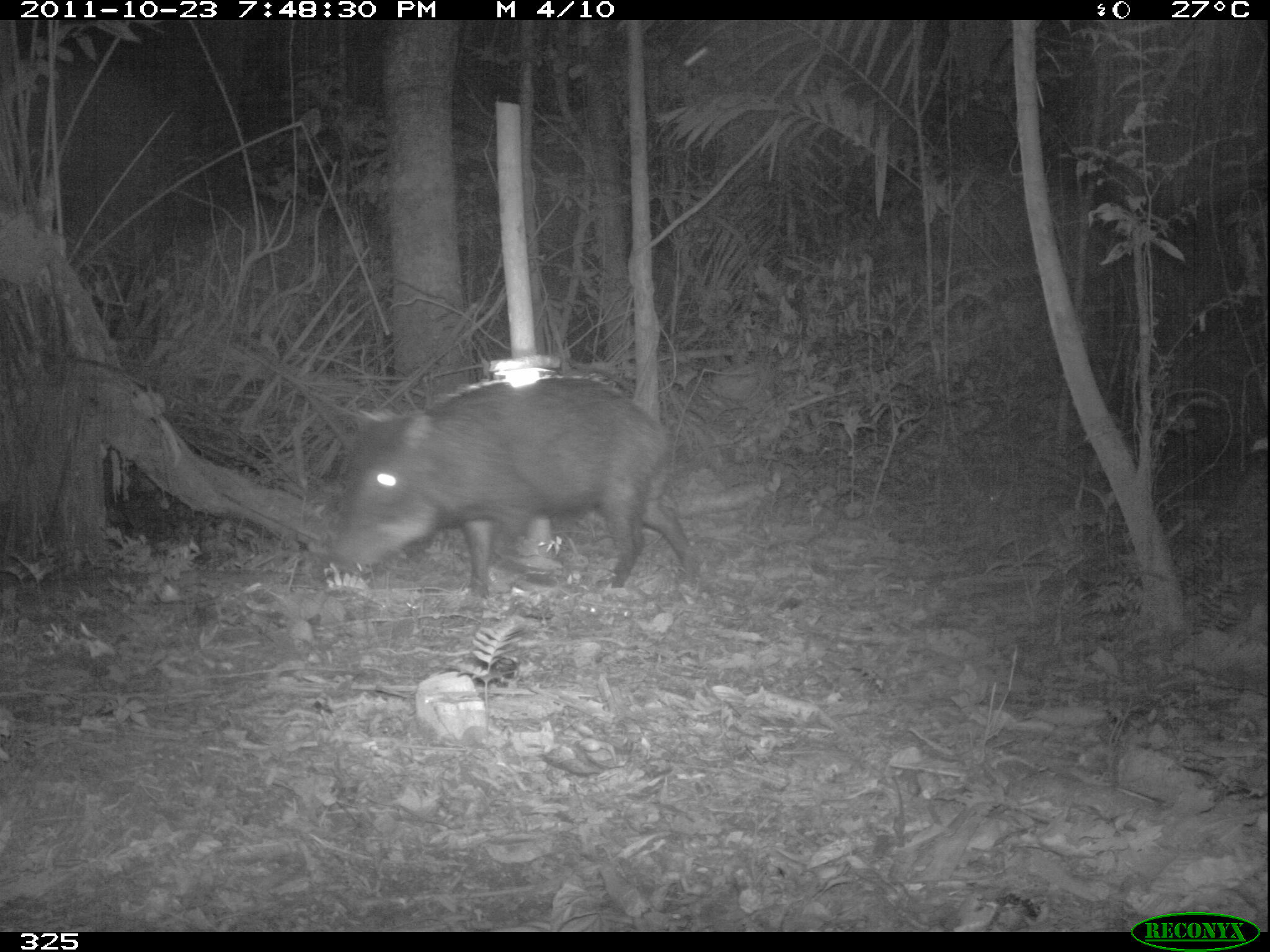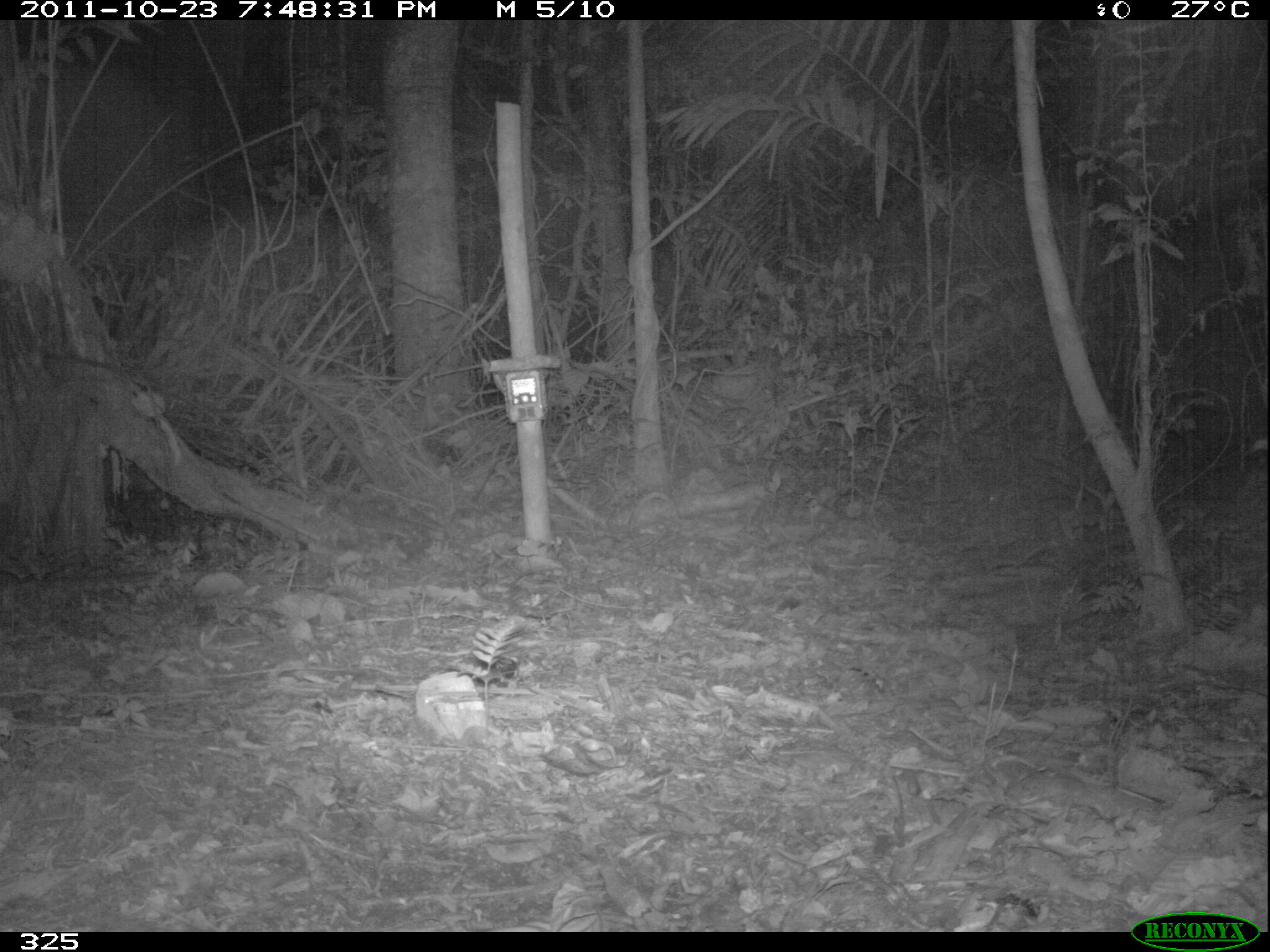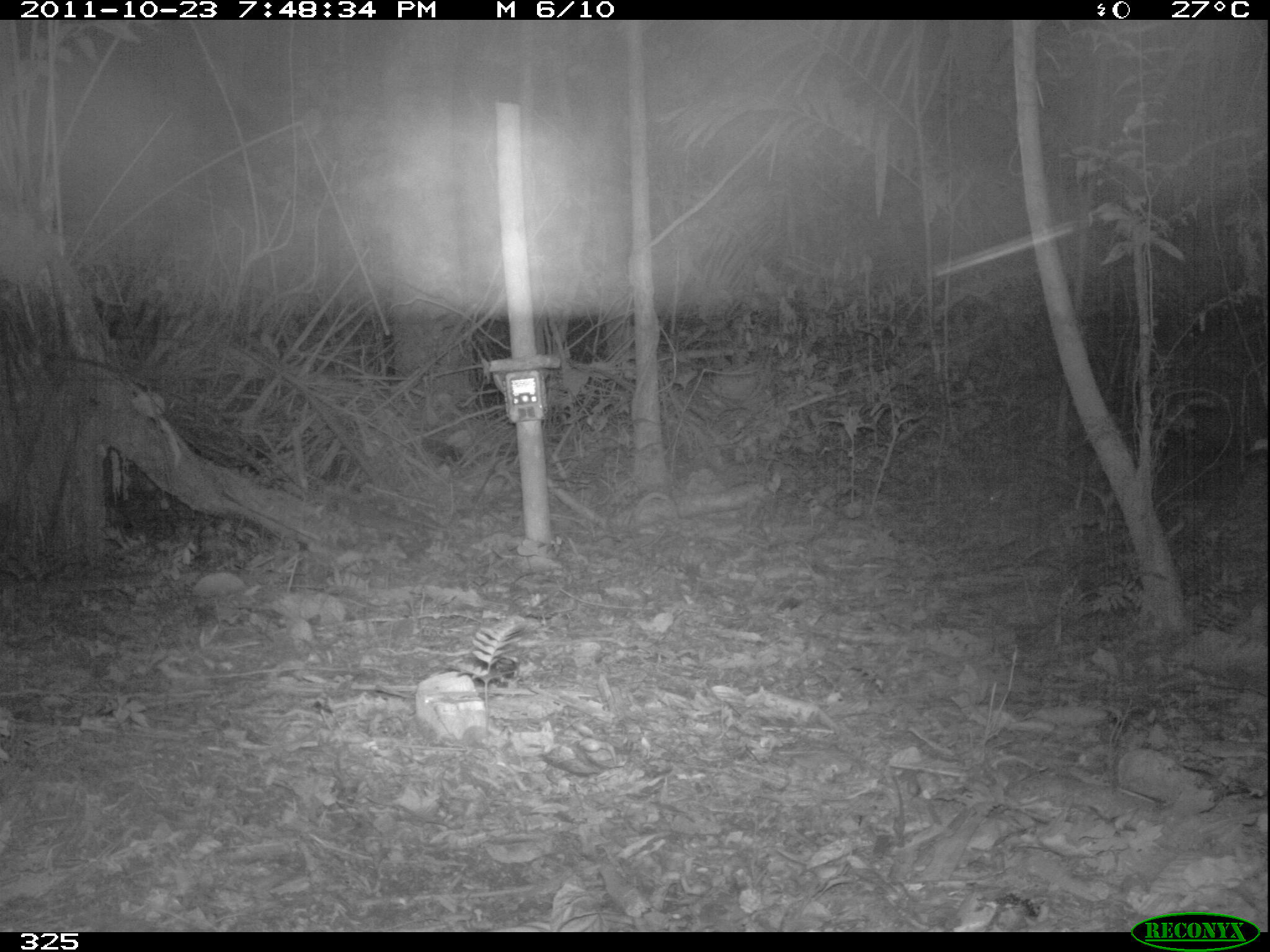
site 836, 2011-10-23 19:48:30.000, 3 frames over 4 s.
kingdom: Animalia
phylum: Chordata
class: Mammalia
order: Artiodactyla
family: Tayassuidae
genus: Tayassu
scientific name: Tayassu pecari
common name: white-lipped peccary